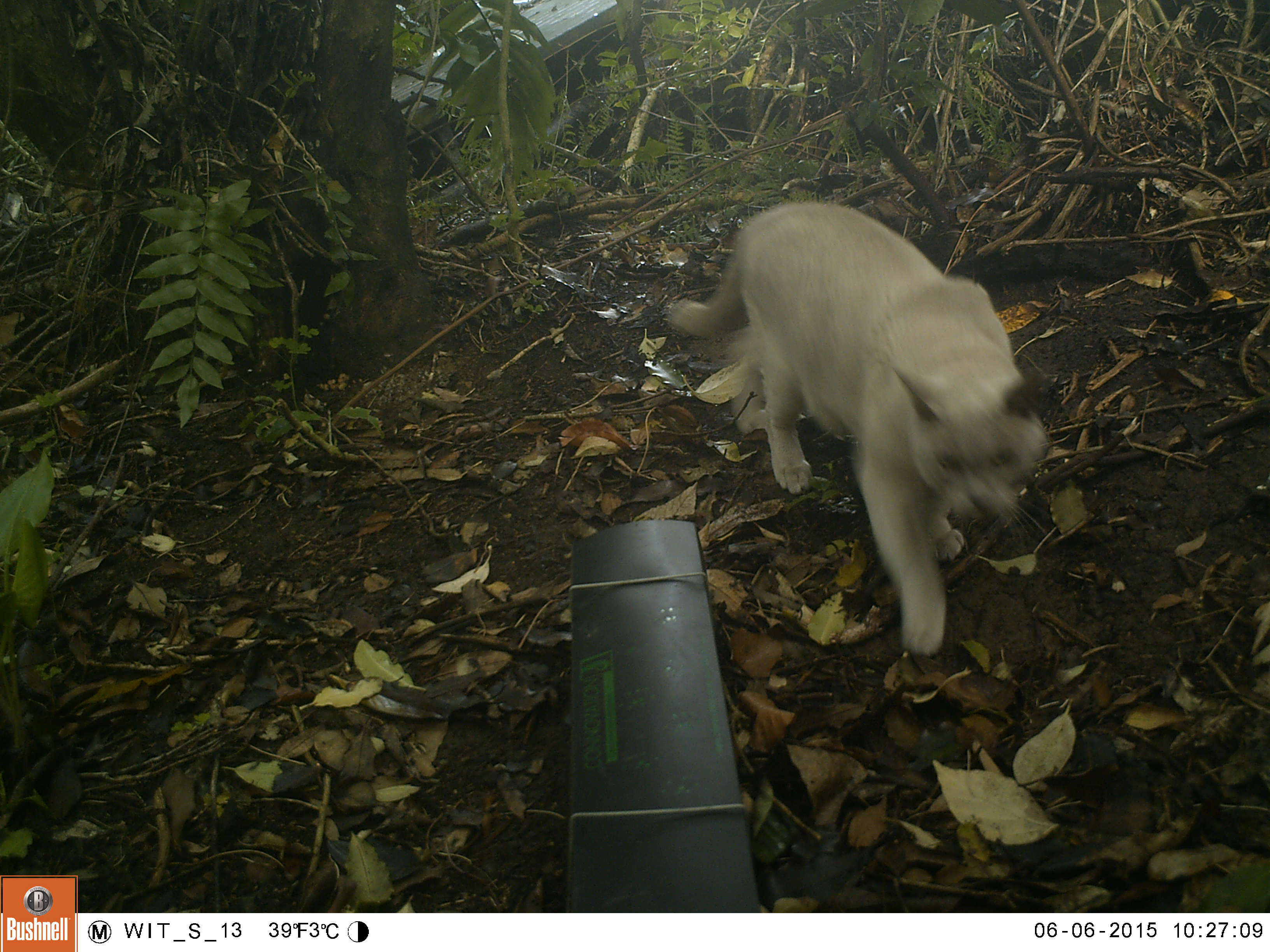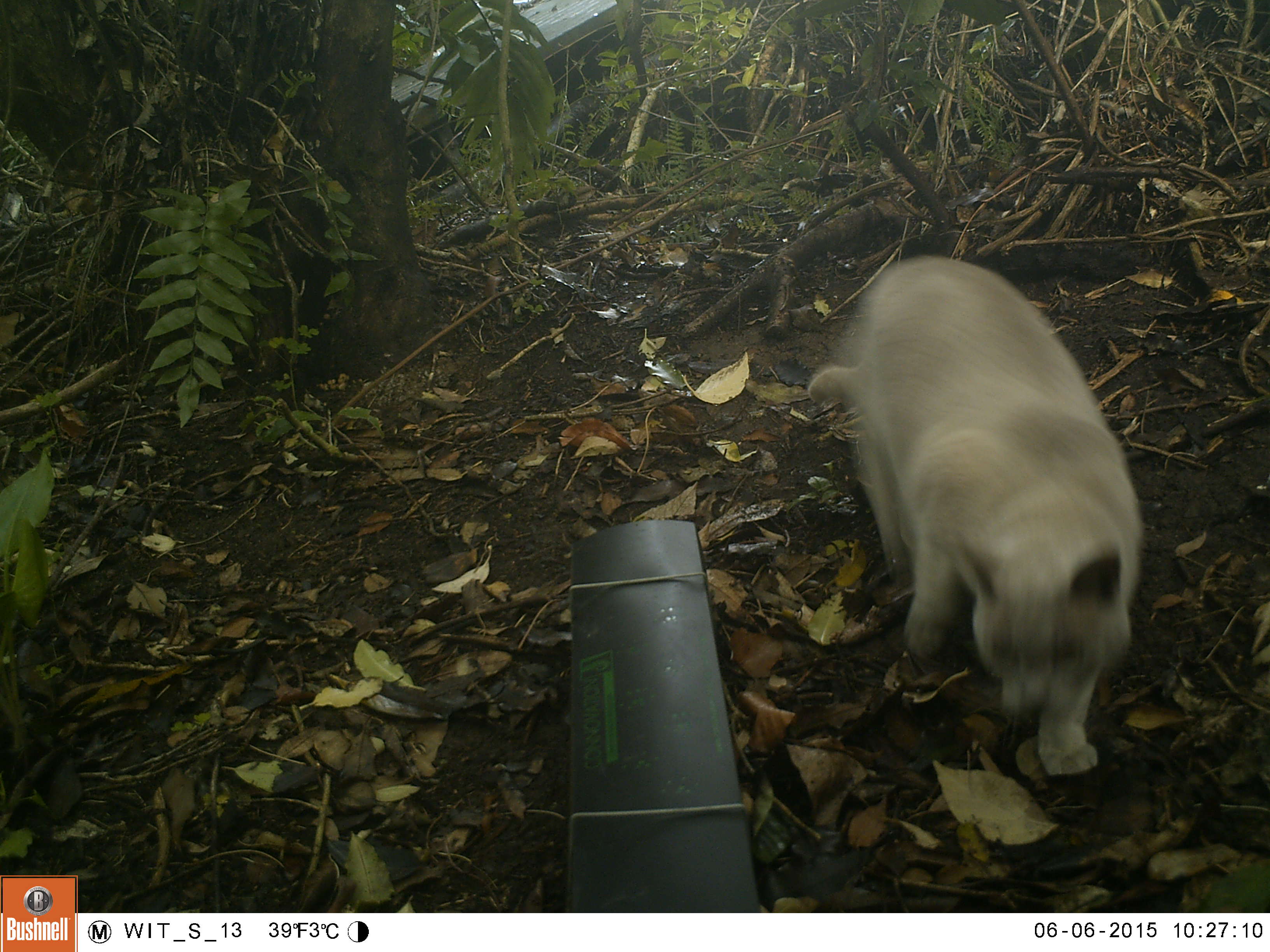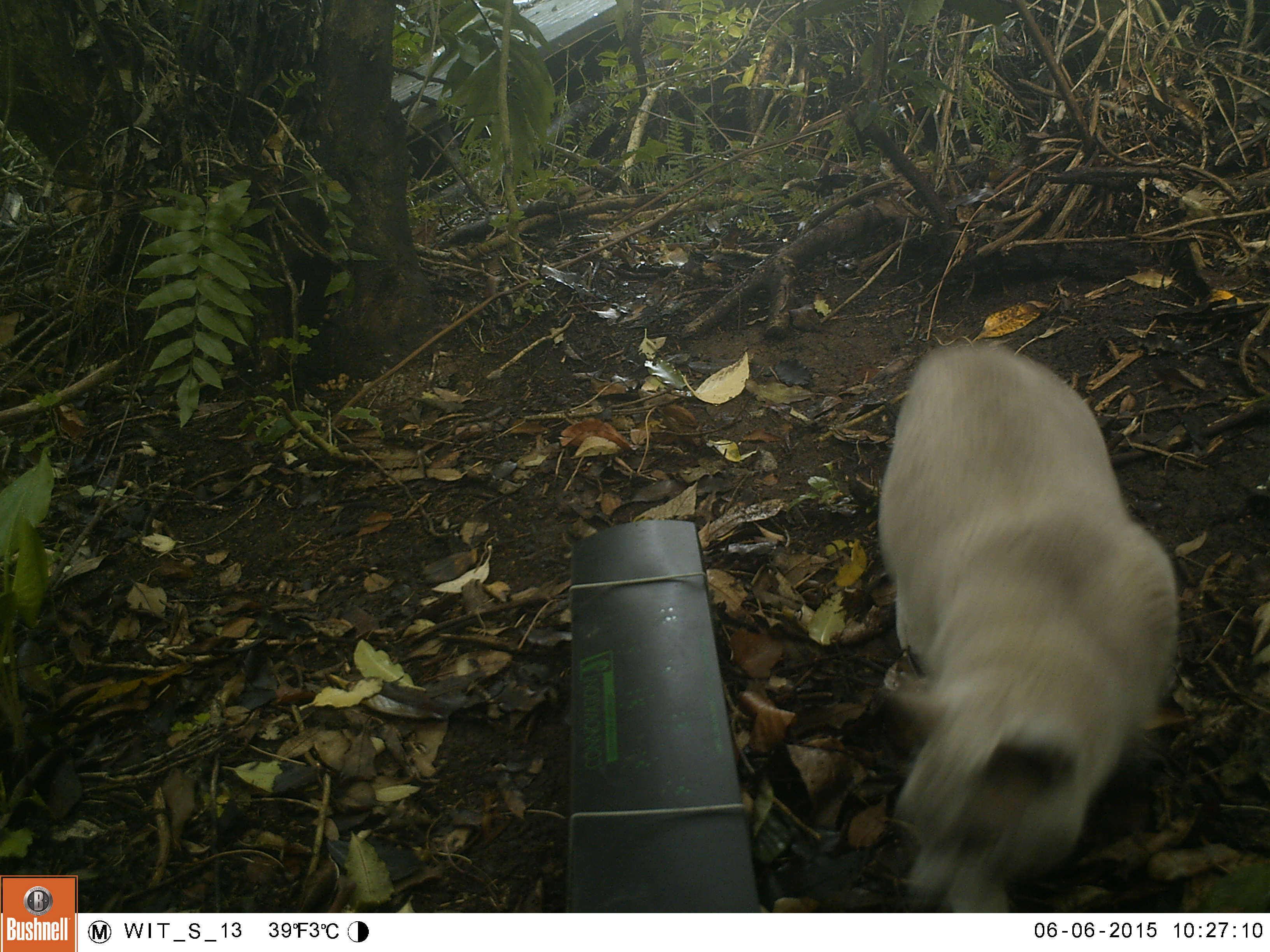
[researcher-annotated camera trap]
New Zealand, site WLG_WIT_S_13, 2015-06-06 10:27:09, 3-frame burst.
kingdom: Animalia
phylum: Chordata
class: Mammalia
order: Carnivora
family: Felidae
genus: Felis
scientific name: Felis catus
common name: domestic cat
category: cat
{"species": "cat (domestic cat) (Felis catus)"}